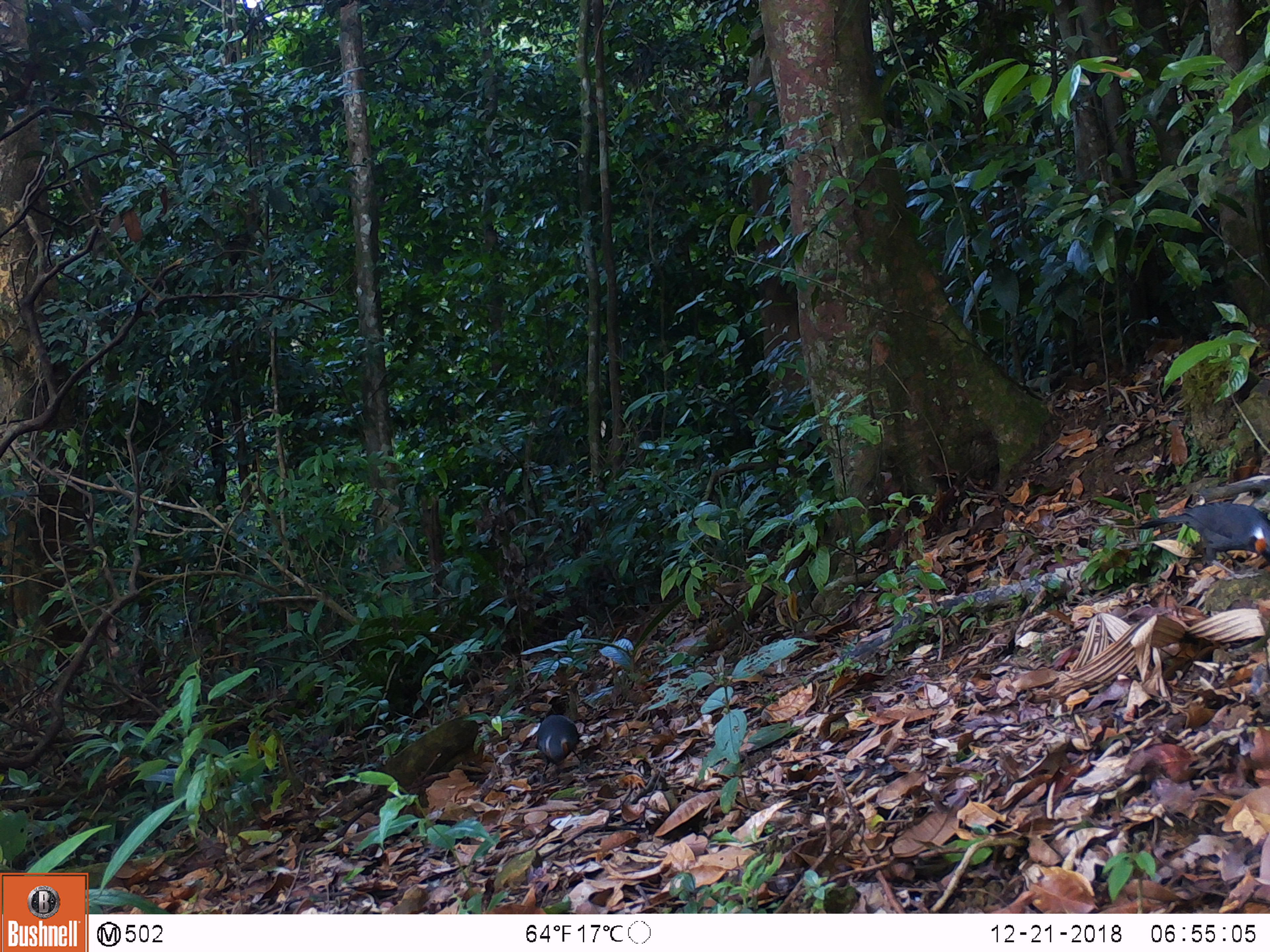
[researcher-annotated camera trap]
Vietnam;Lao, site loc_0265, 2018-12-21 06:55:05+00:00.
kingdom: Animalia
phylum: Chordata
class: Aves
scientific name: Aves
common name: bird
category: unidentified bird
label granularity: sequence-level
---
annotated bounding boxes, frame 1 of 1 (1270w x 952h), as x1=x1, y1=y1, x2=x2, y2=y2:
unidentified bird: x1=1136, y1=502, x2=1269, y2=566; x1=537, y1=715, x2=582, y2=782